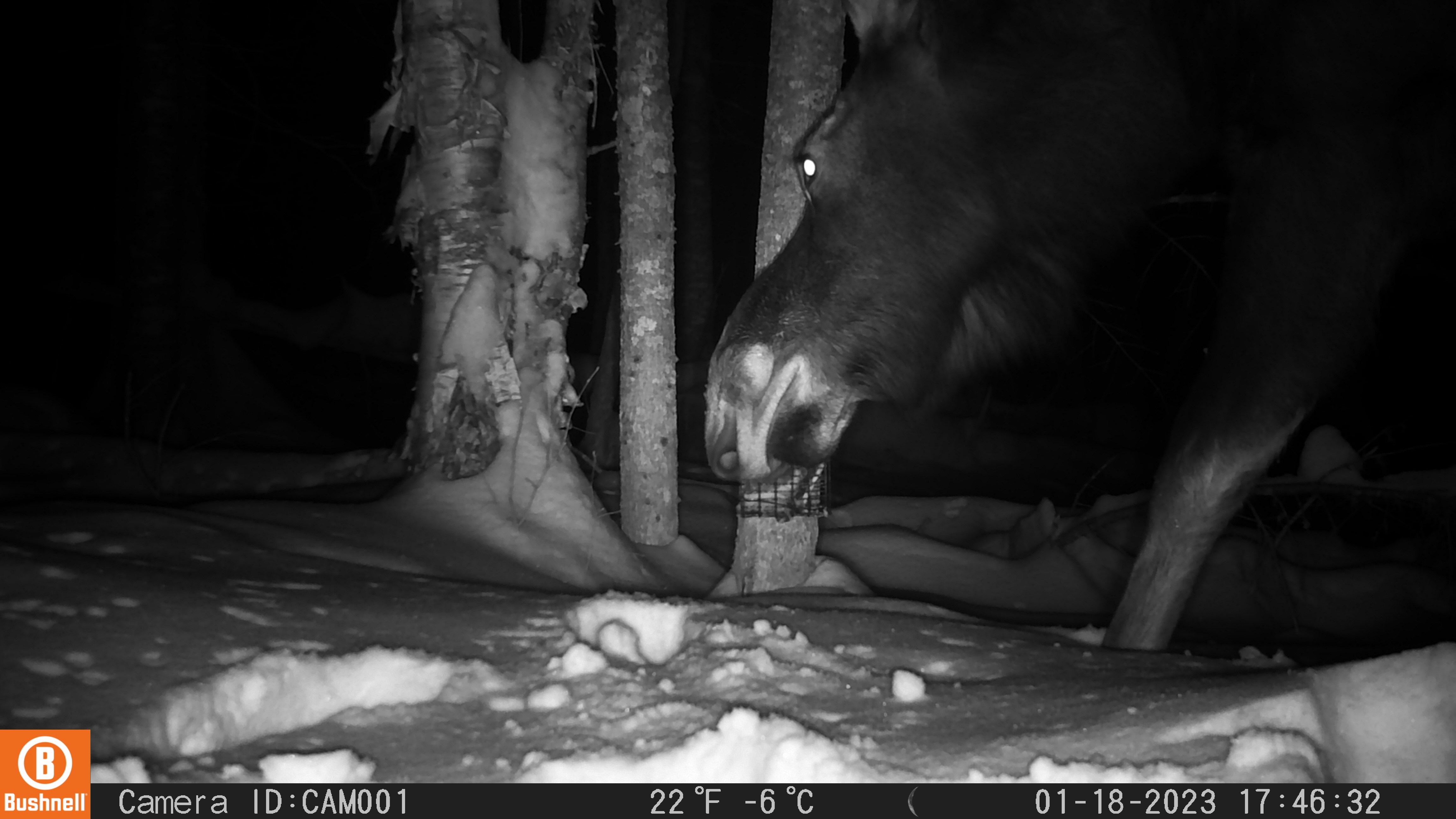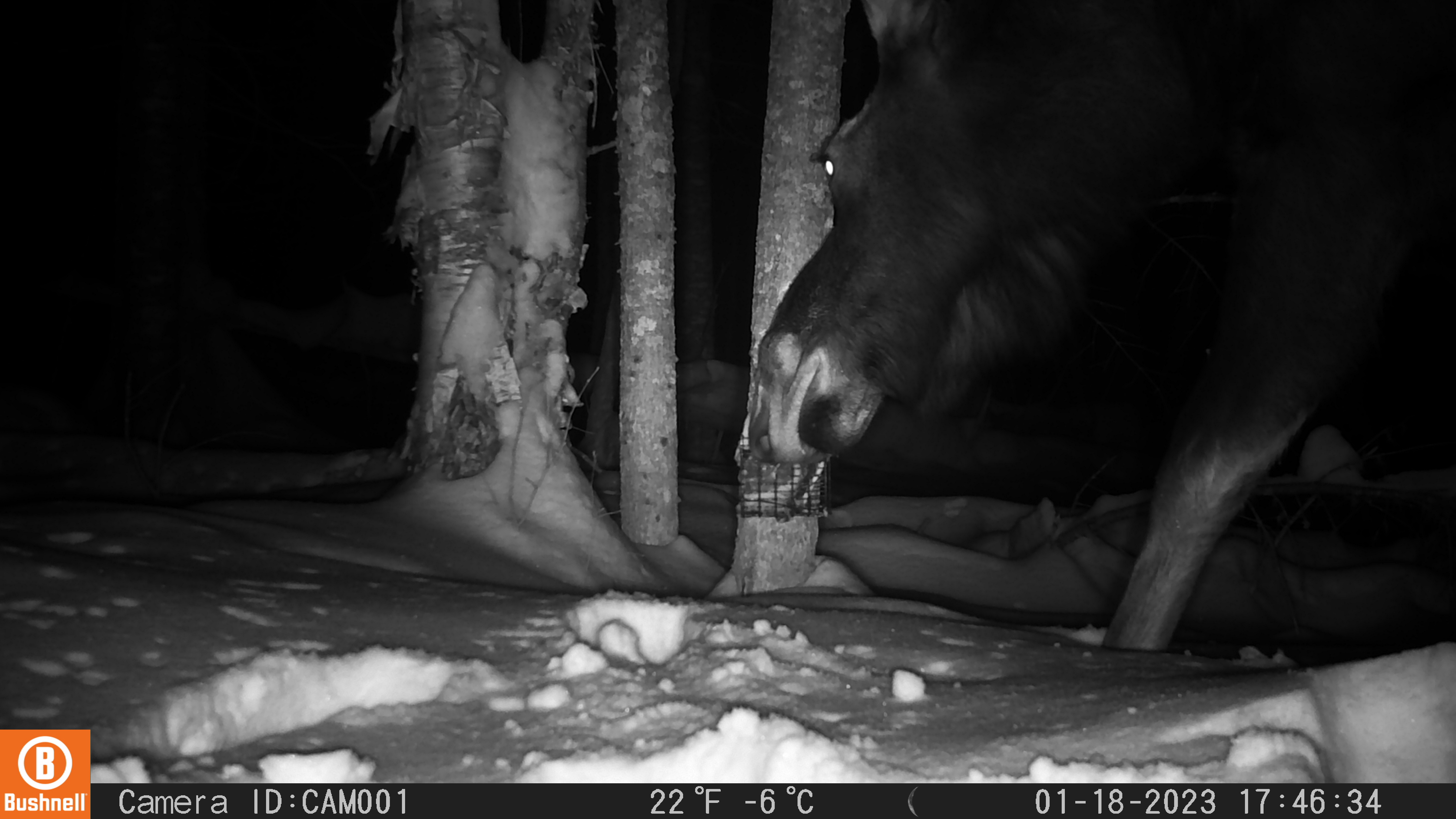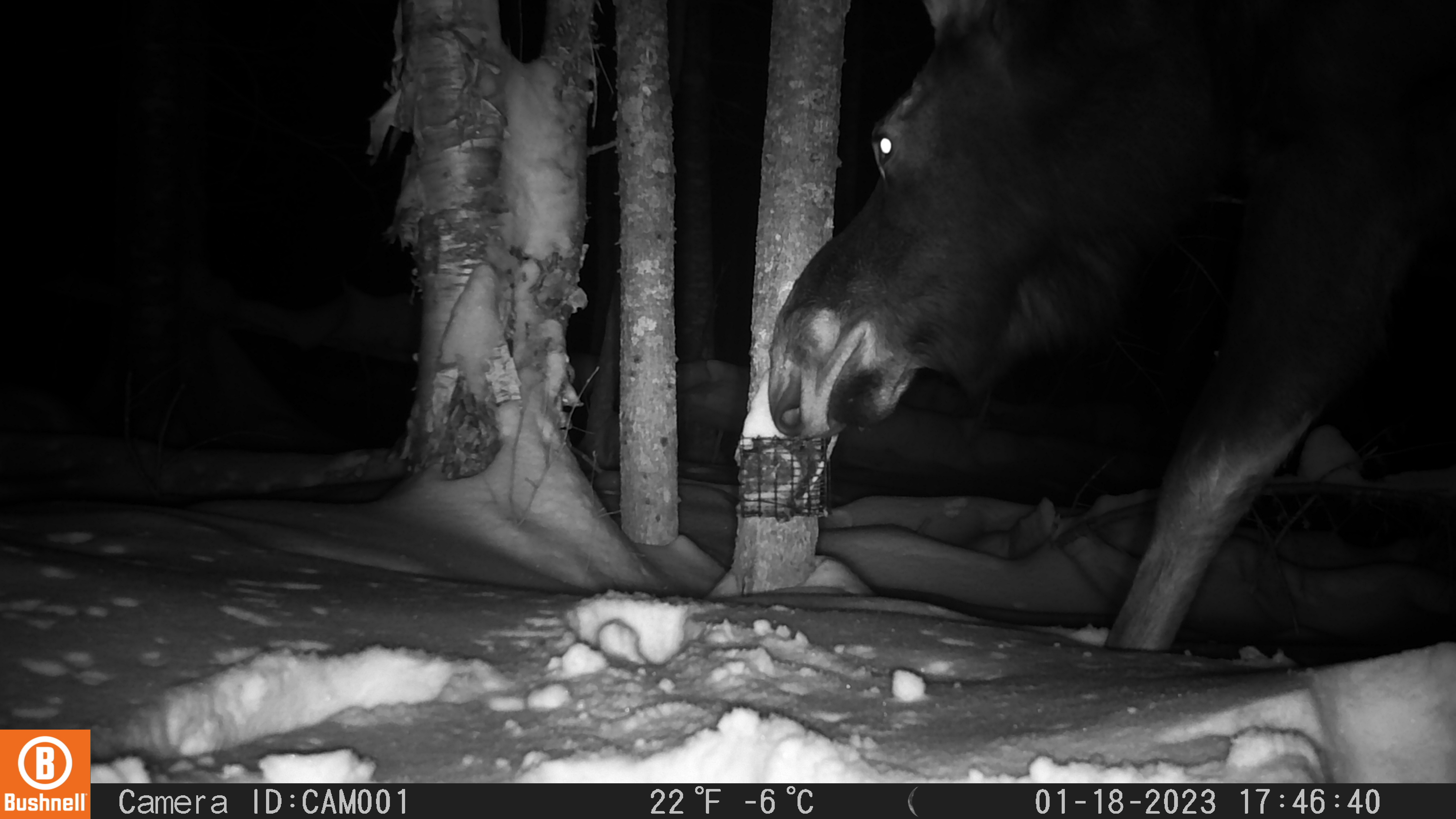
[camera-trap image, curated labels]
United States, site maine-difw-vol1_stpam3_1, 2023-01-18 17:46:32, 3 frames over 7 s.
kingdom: Animalia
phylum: Chordata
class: Mammalia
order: Artiodactyla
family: Cervidae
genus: Alces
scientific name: Alces alces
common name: moose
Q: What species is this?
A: Moose (Alces alces).